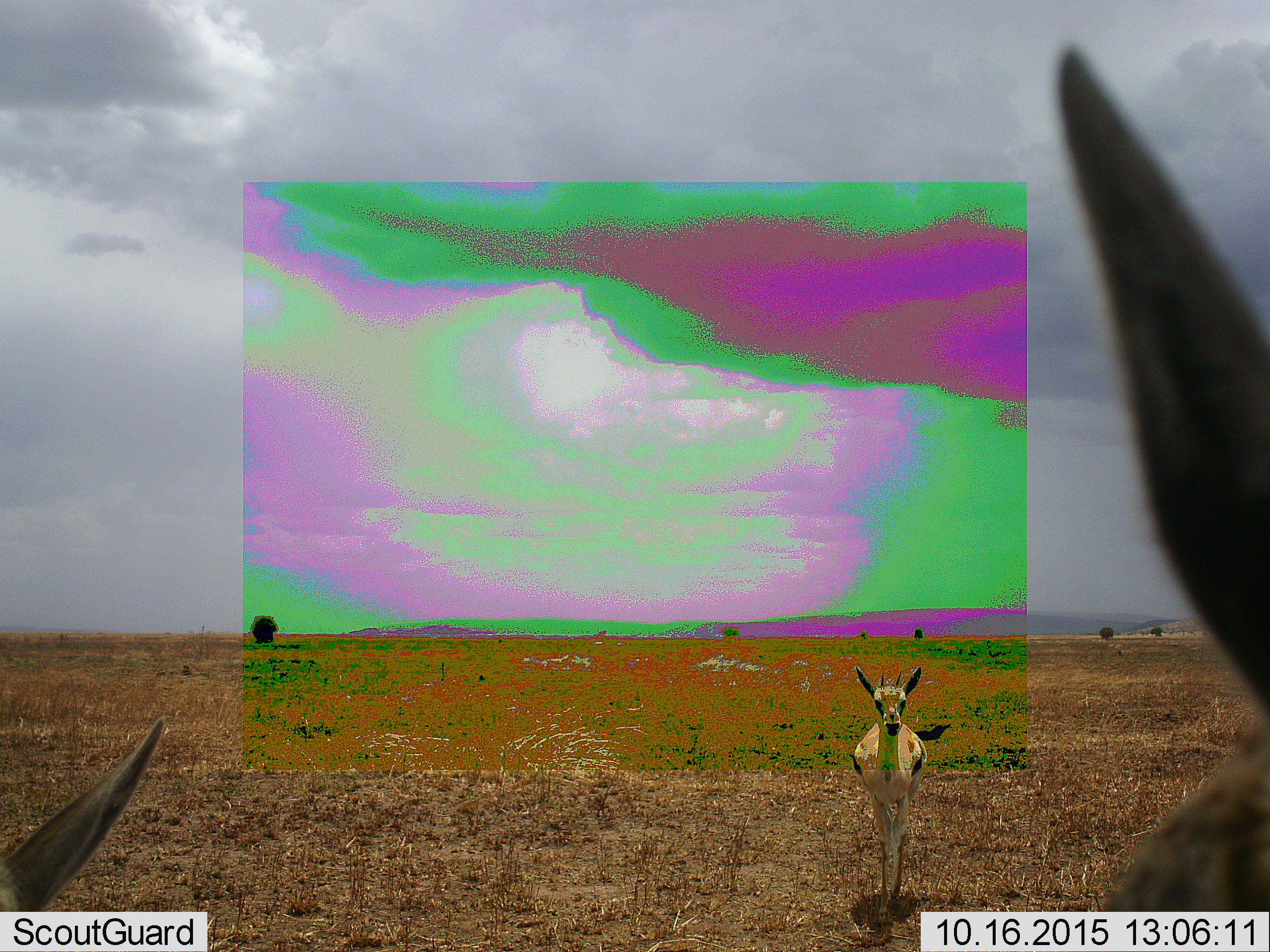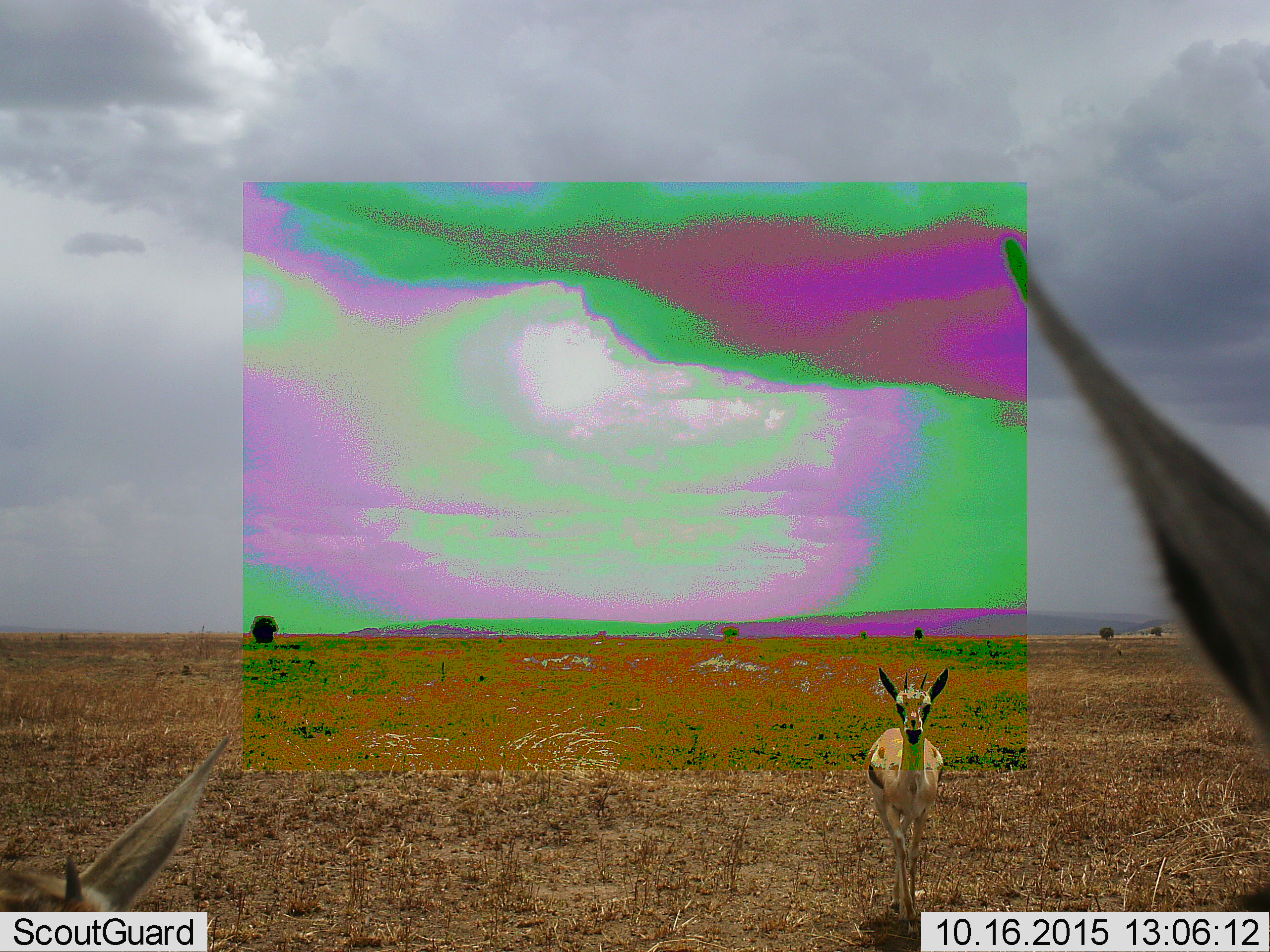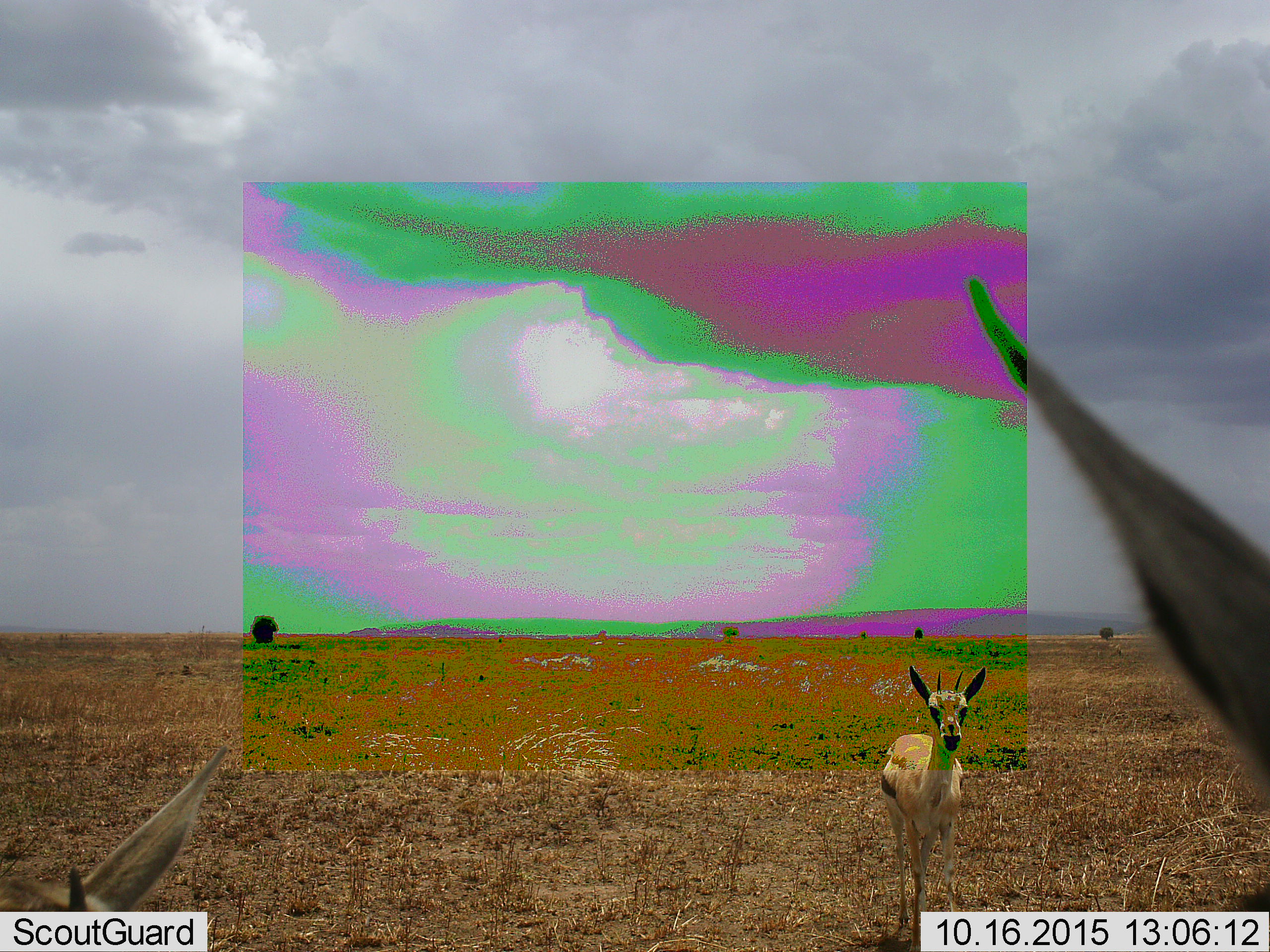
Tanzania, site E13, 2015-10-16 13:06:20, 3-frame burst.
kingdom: Animalia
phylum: Chordata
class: Mammalia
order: Artiodactyla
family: Bovidae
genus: Eudorcas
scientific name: Eudorcas thomsonii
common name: thomson's gazelle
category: gazellethomsons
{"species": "gazellethomsons (thomson's gazelle) (Eudorcas thomsonii)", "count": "3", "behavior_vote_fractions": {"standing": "36%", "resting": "0%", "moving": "86%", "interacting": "7%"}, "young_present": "14%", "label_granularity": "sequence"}